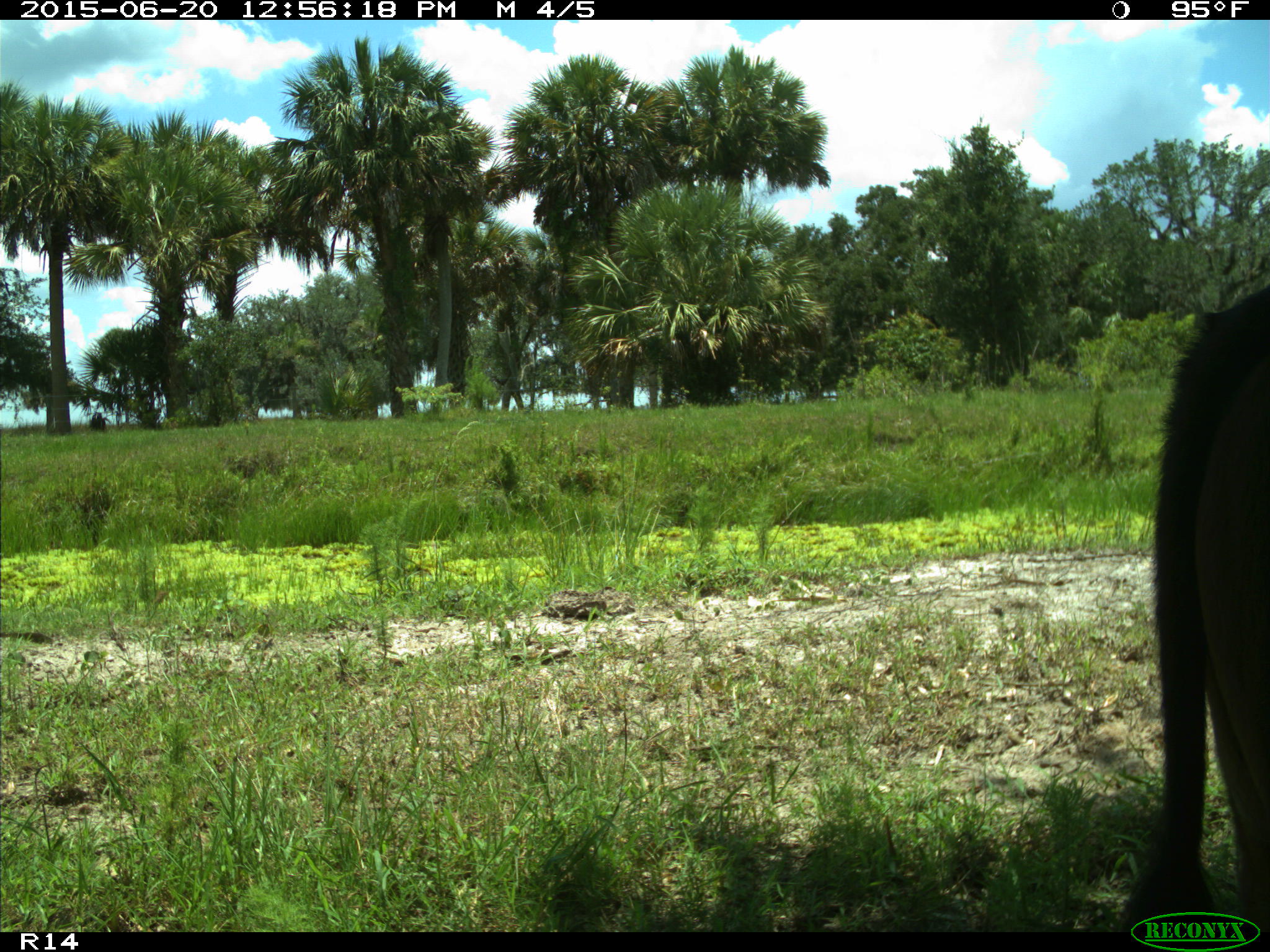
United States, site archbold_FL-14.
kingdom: Animalia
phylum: Chordata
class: Mammalia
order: Artiodactyla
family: Bovidae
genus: Bos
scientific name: Bos taurus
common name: domestic cow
Bos taurus (domestic cow).